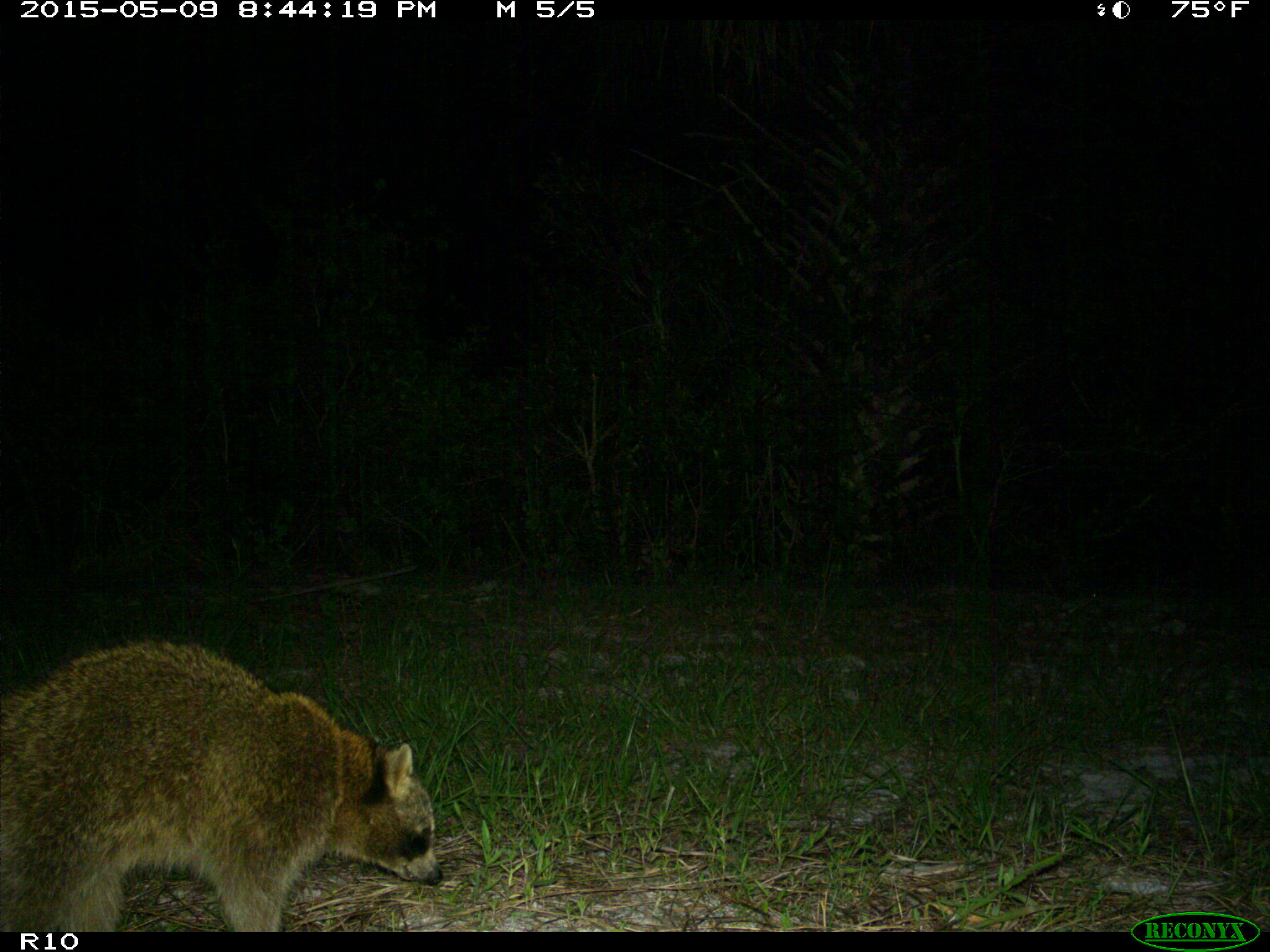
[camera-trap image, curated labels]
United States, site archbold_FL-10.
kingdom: Animalia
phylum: Chordata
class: Mammalia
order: Carnivora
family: Procyonidae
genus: Procyon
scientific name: Procyon lotor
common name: common raccoon